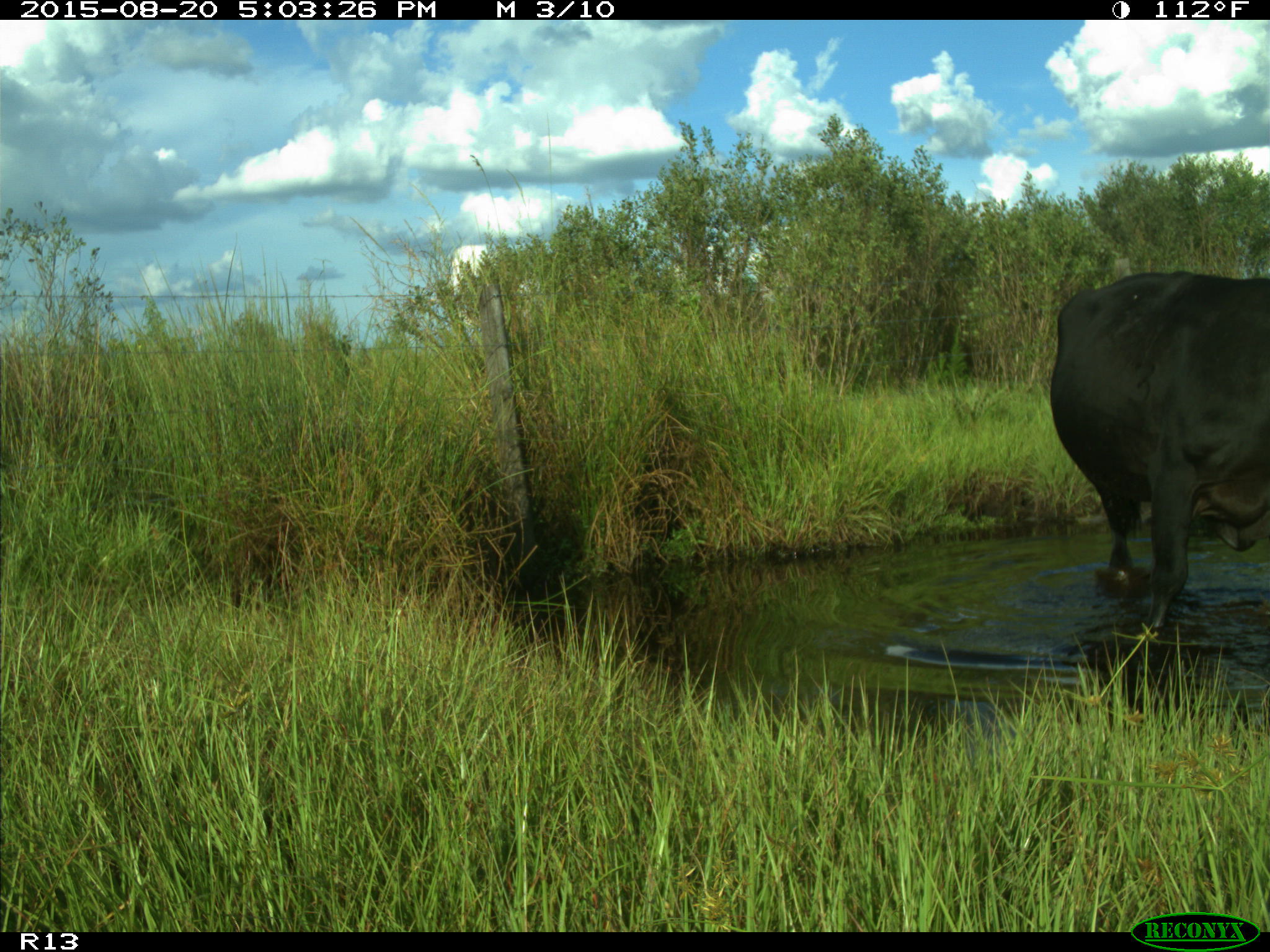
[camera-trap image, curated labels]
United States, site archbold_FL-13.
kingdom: Animalia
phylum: Chordata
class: Mammalia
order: Artiodactyla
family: Bovidae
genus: Bos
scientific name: Bos taurus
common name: domestic cow